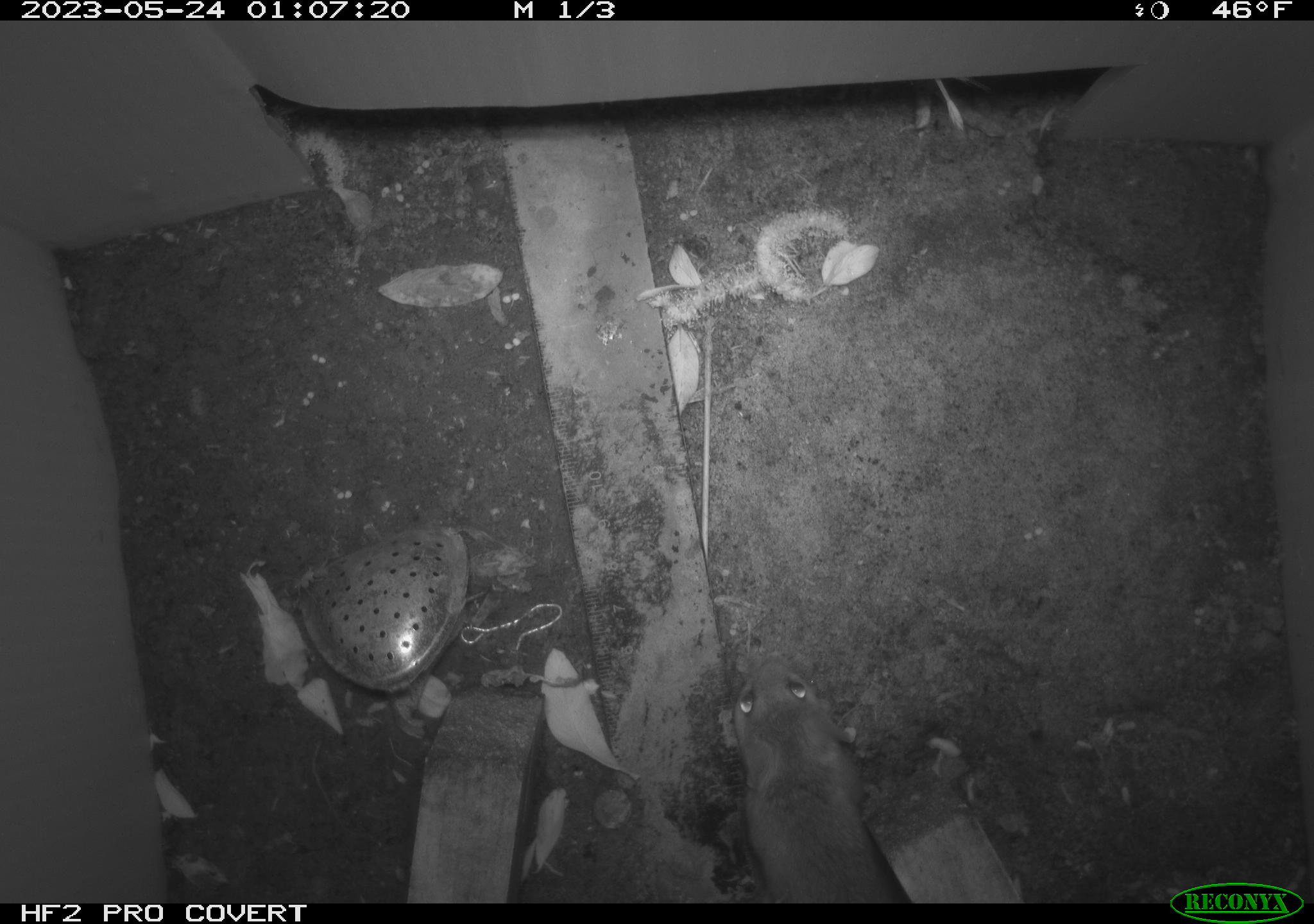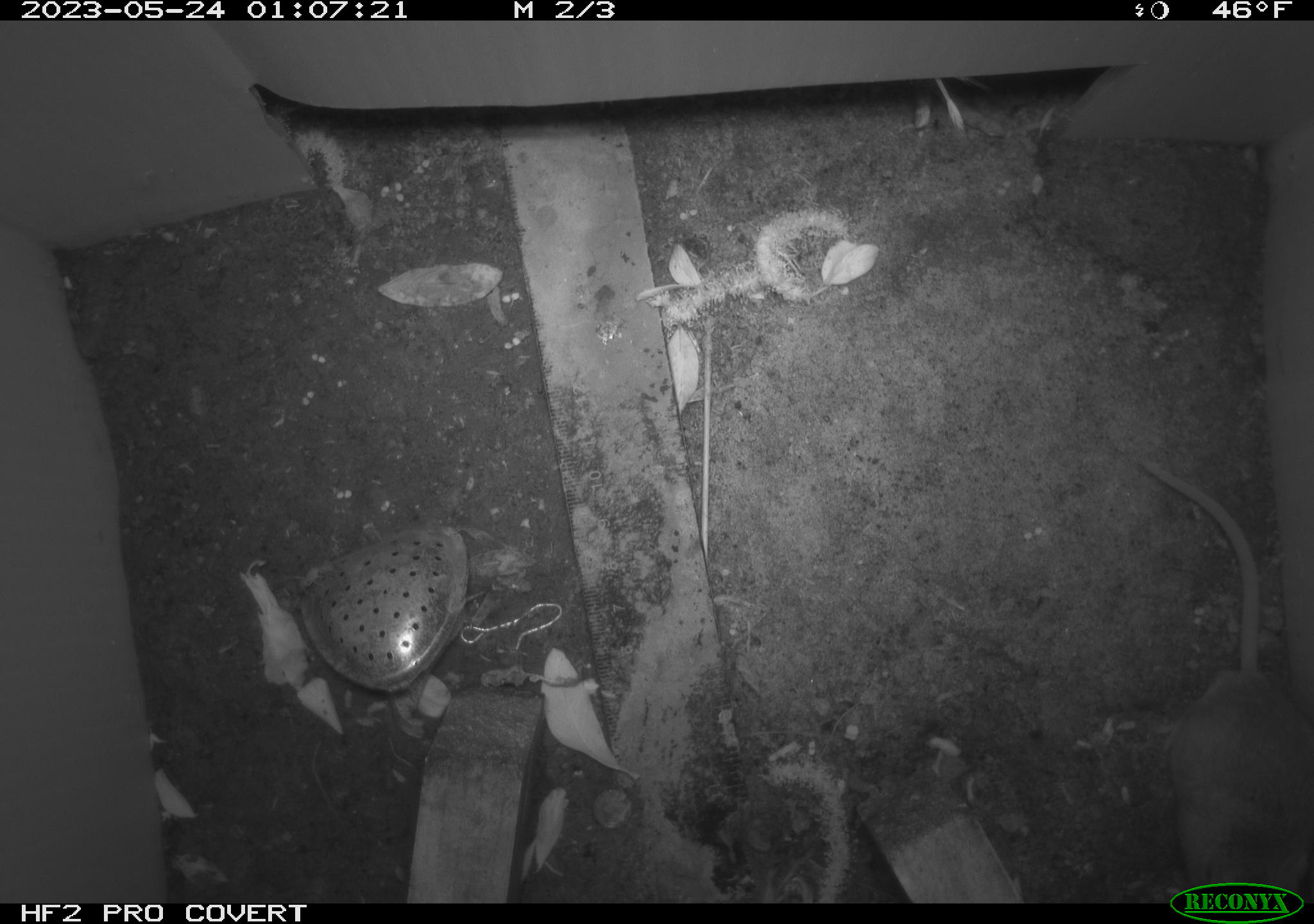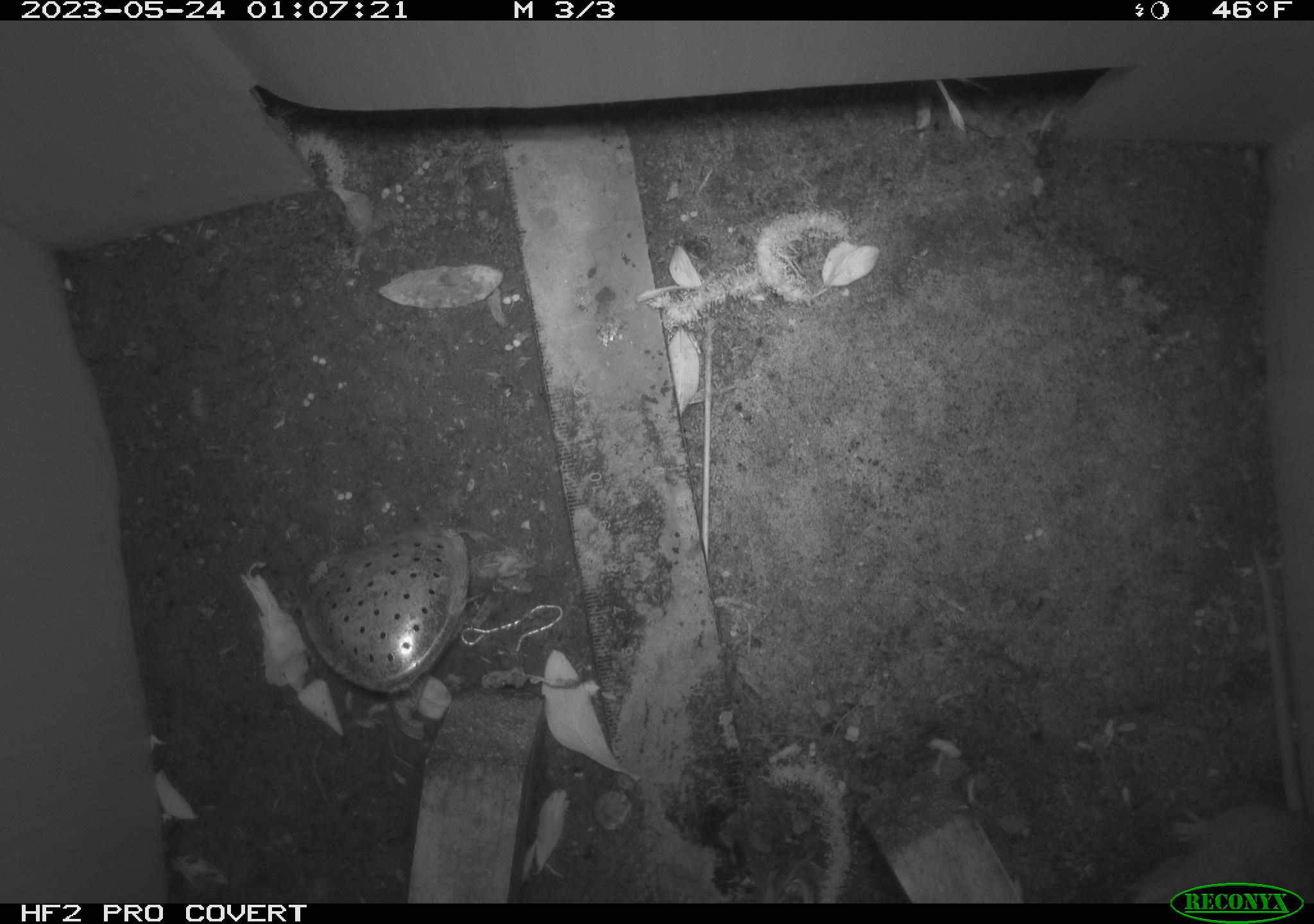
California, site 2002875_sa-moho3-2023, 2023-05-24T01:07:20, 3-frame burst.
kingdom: Animalia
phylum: Chordata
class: Mammalia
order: Rodentia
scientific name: Rodentia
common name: mouse species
Mouse species (Rodentia).